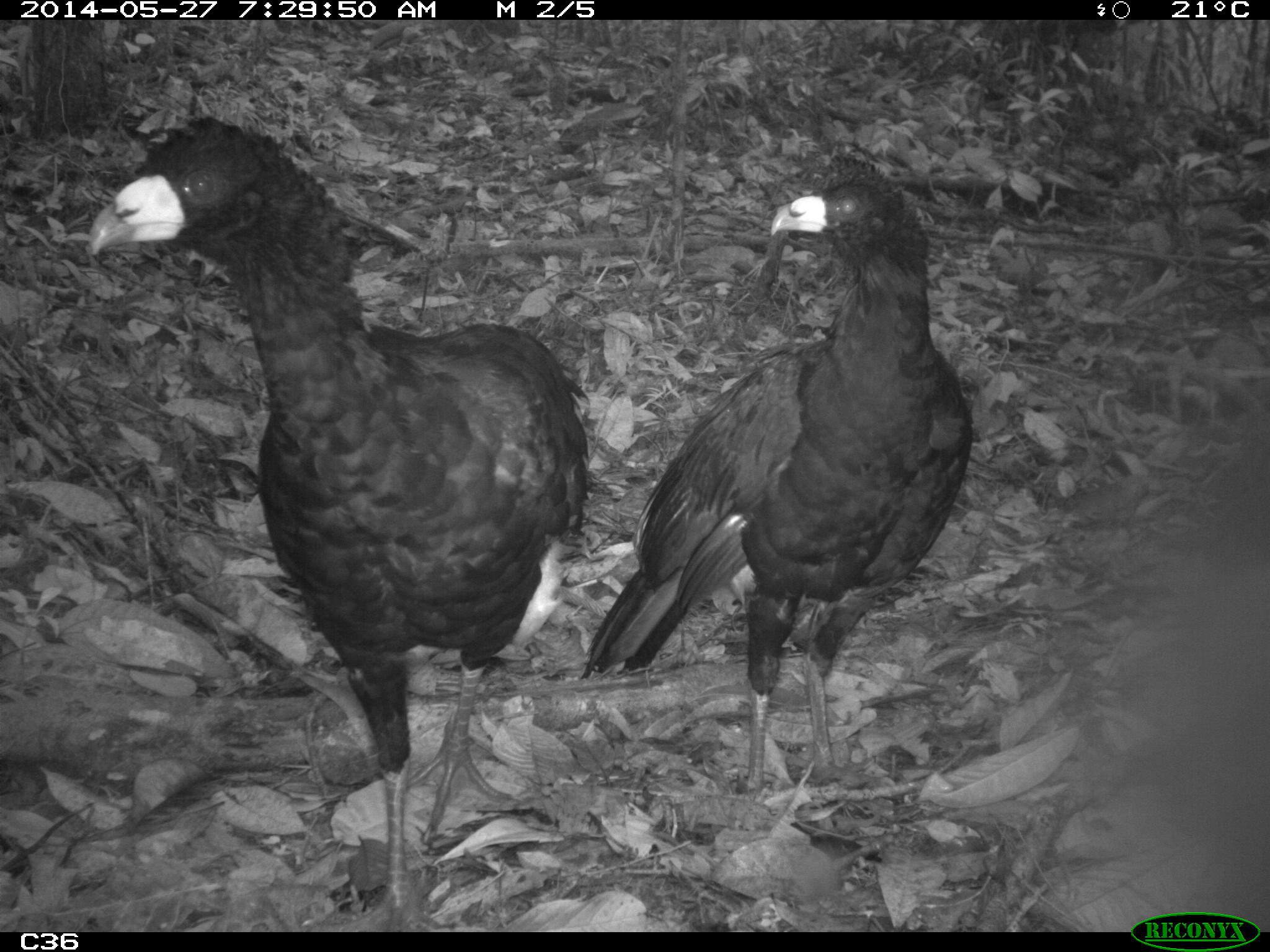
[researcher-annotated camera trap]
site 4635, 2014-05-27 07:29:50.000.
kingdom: Animalia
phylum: Chordata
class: Aves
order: Galliformes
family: Cracidae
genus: Crax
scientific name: Crax alector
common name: black curassow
Crax alector (black curassow), count 2, age adult.